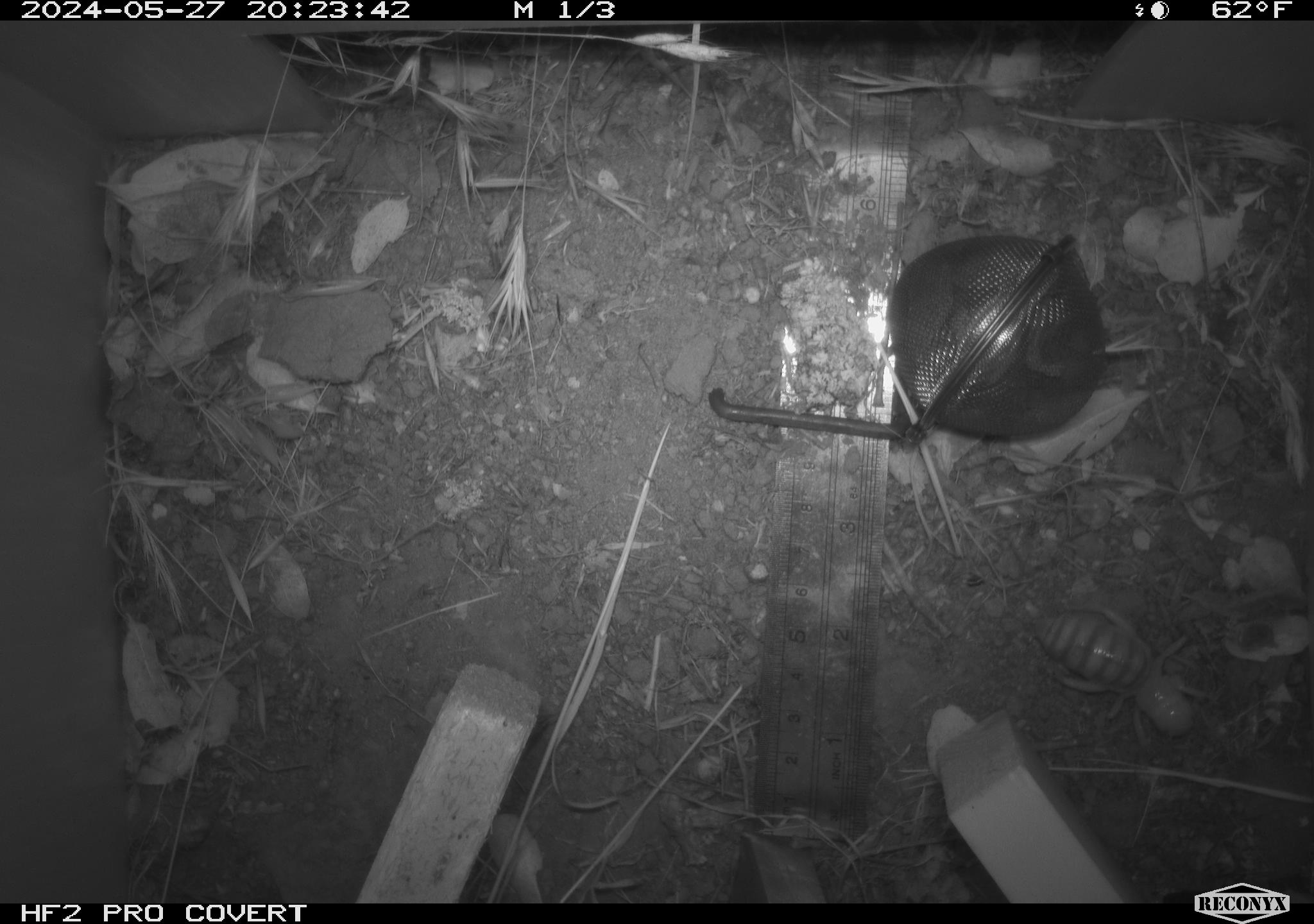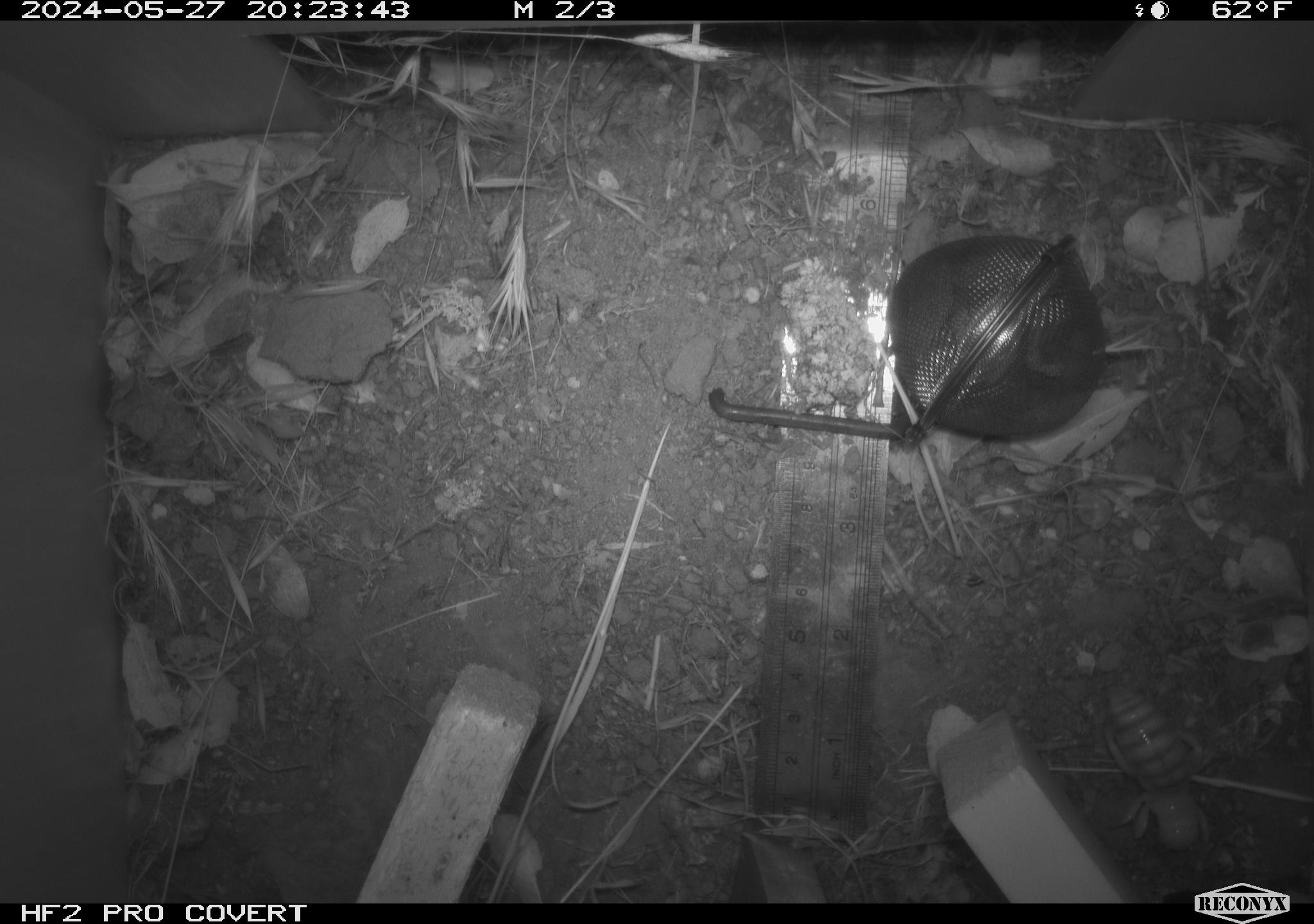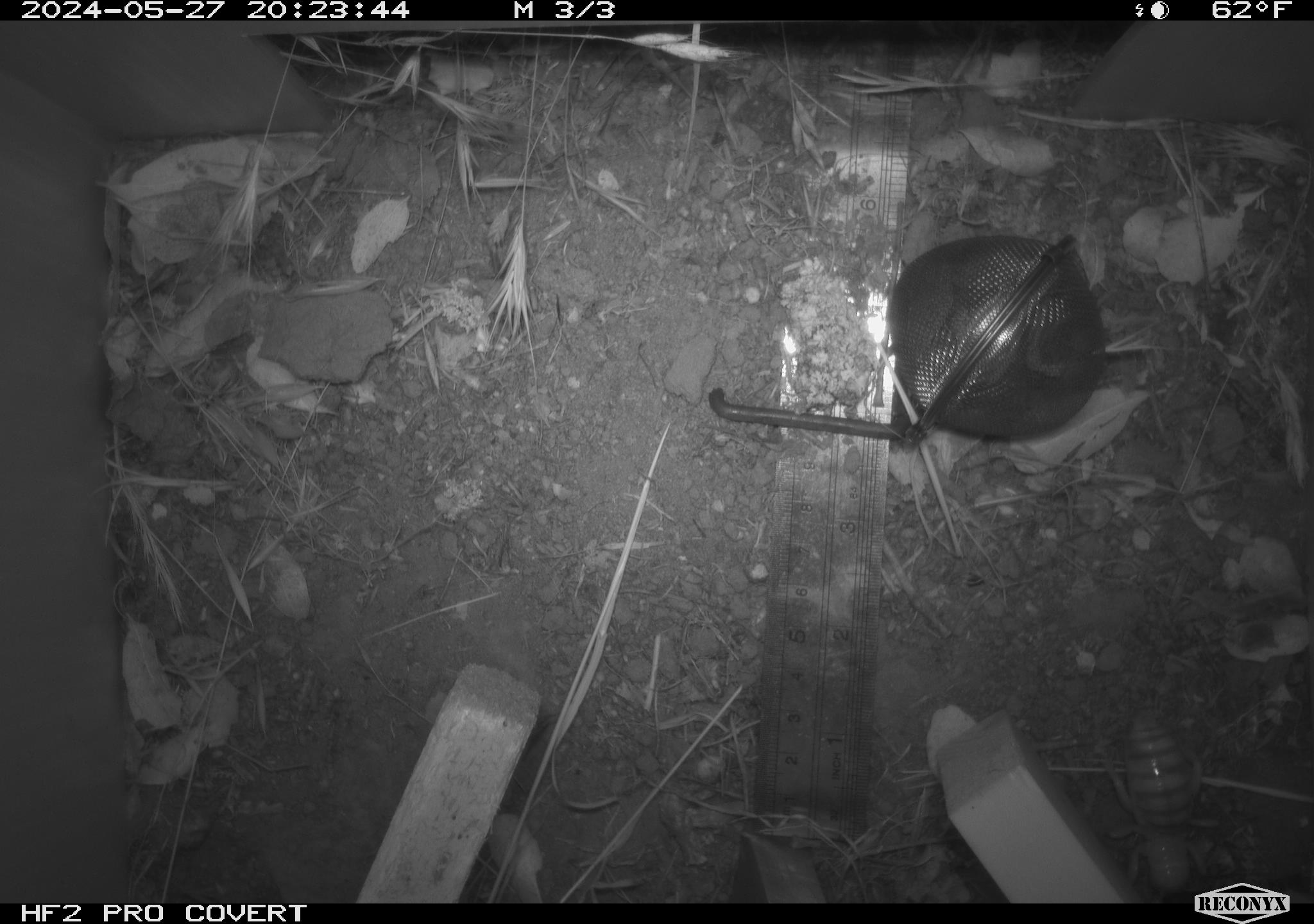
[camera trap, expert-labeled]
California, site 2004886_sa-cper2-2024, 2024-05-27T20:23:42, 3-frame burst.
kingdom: Animalia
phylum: Arthropoda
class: Insecta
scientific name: Insecta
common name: insect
Insect (Insecta).